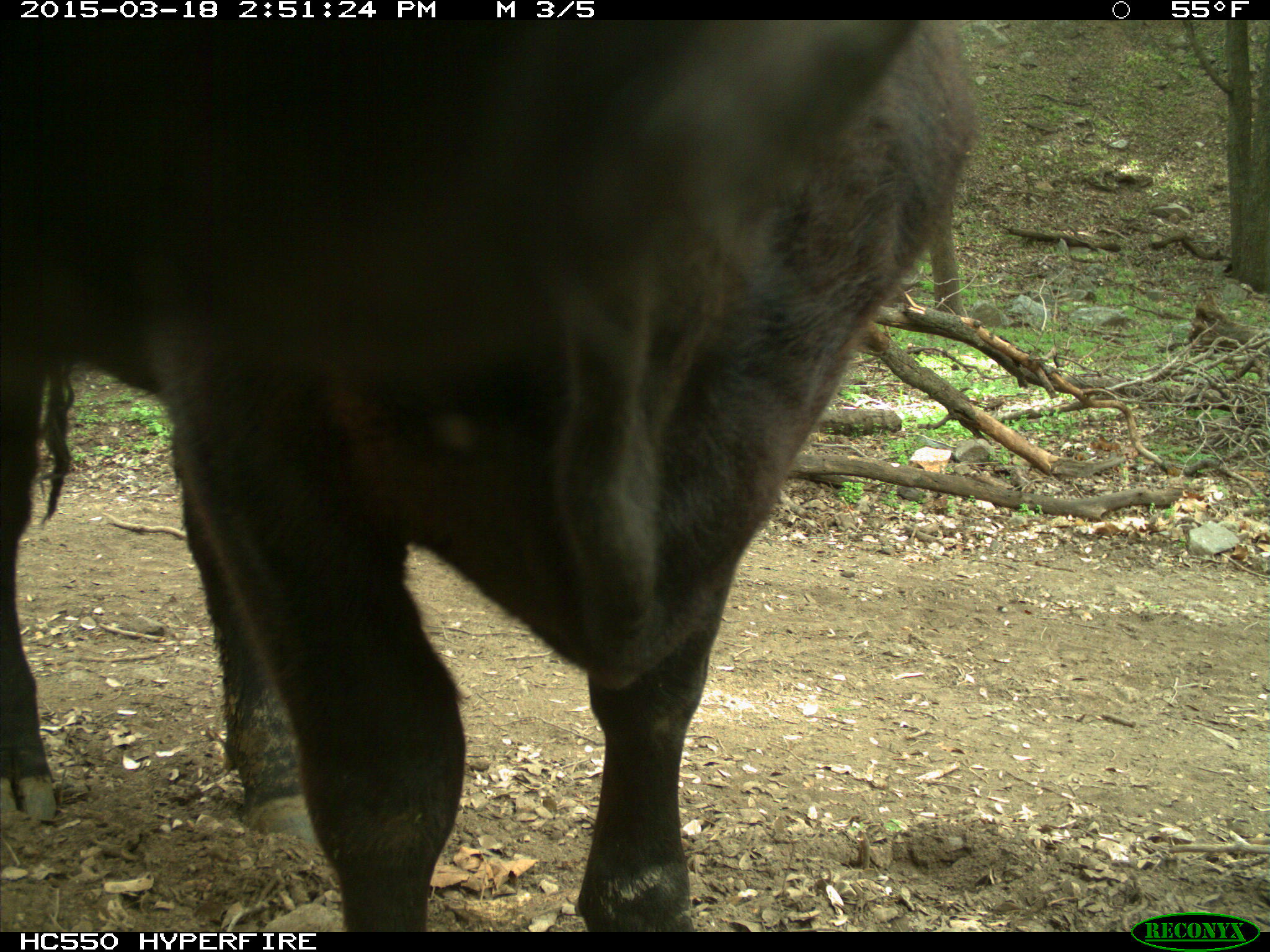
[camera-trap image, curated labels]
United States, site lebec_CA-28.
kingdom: Animalia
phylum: Chordata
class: Mammalia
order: Artiodactyla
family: Bovidae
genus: Bos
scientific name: Bos taurus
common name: domestic cow